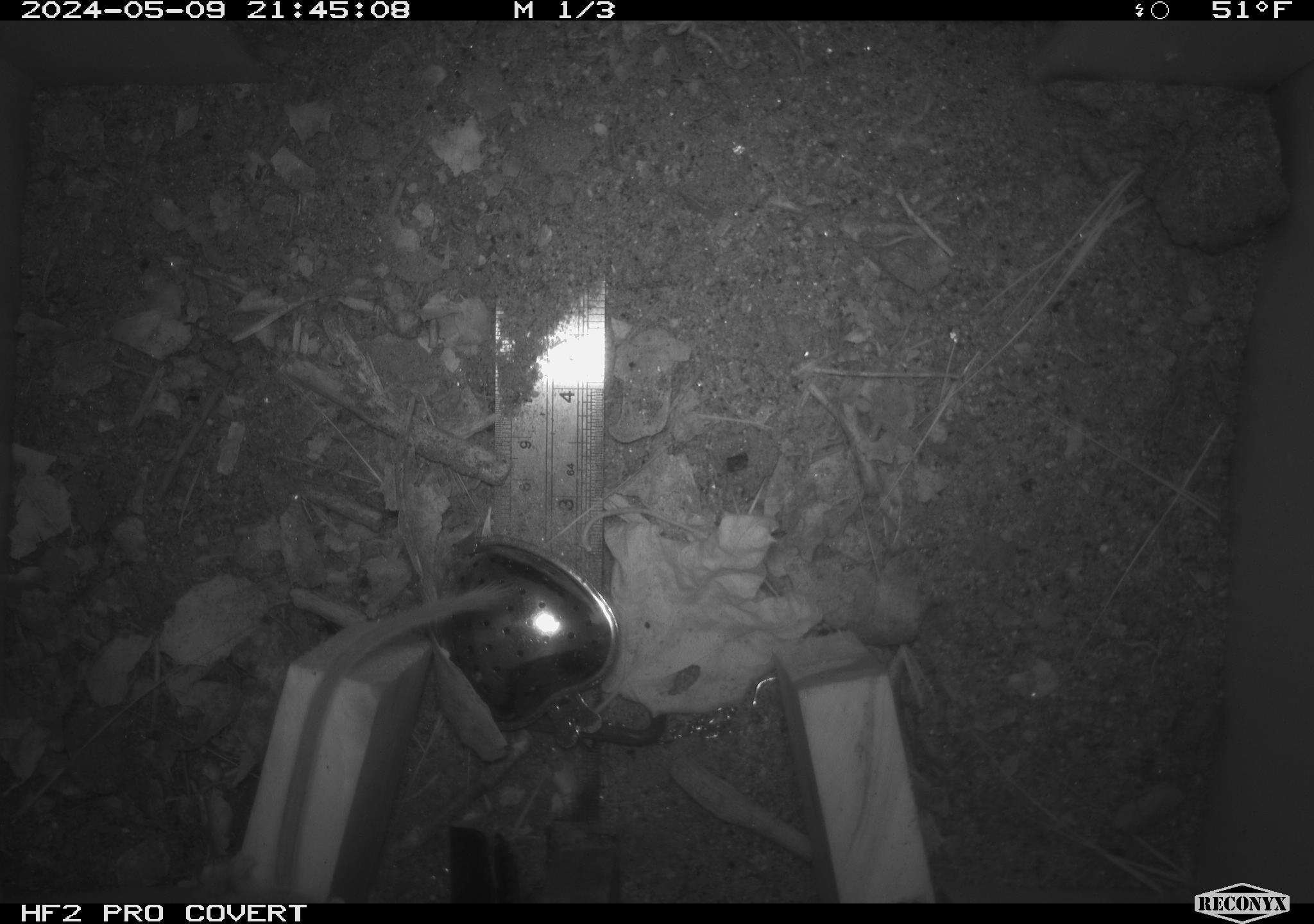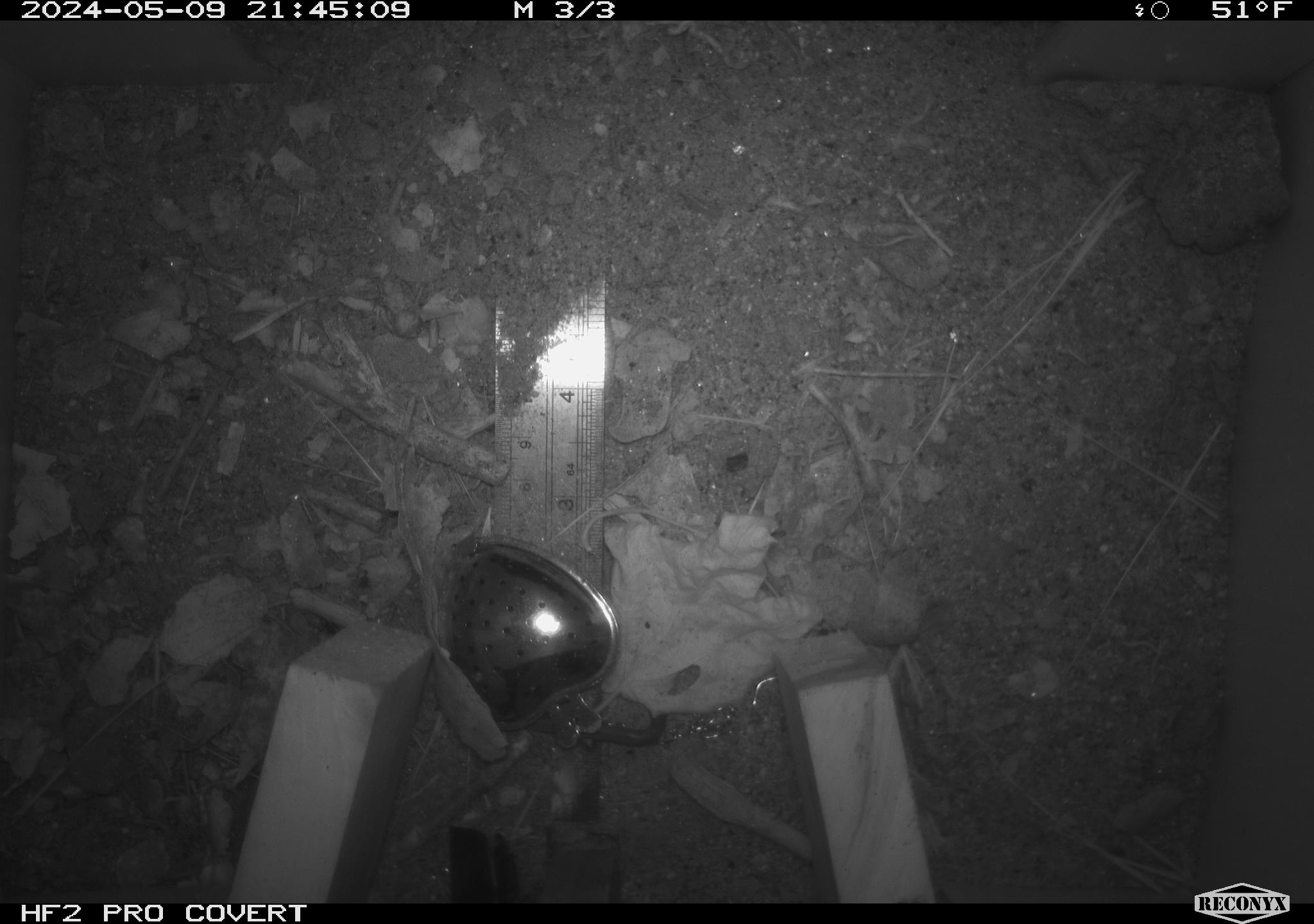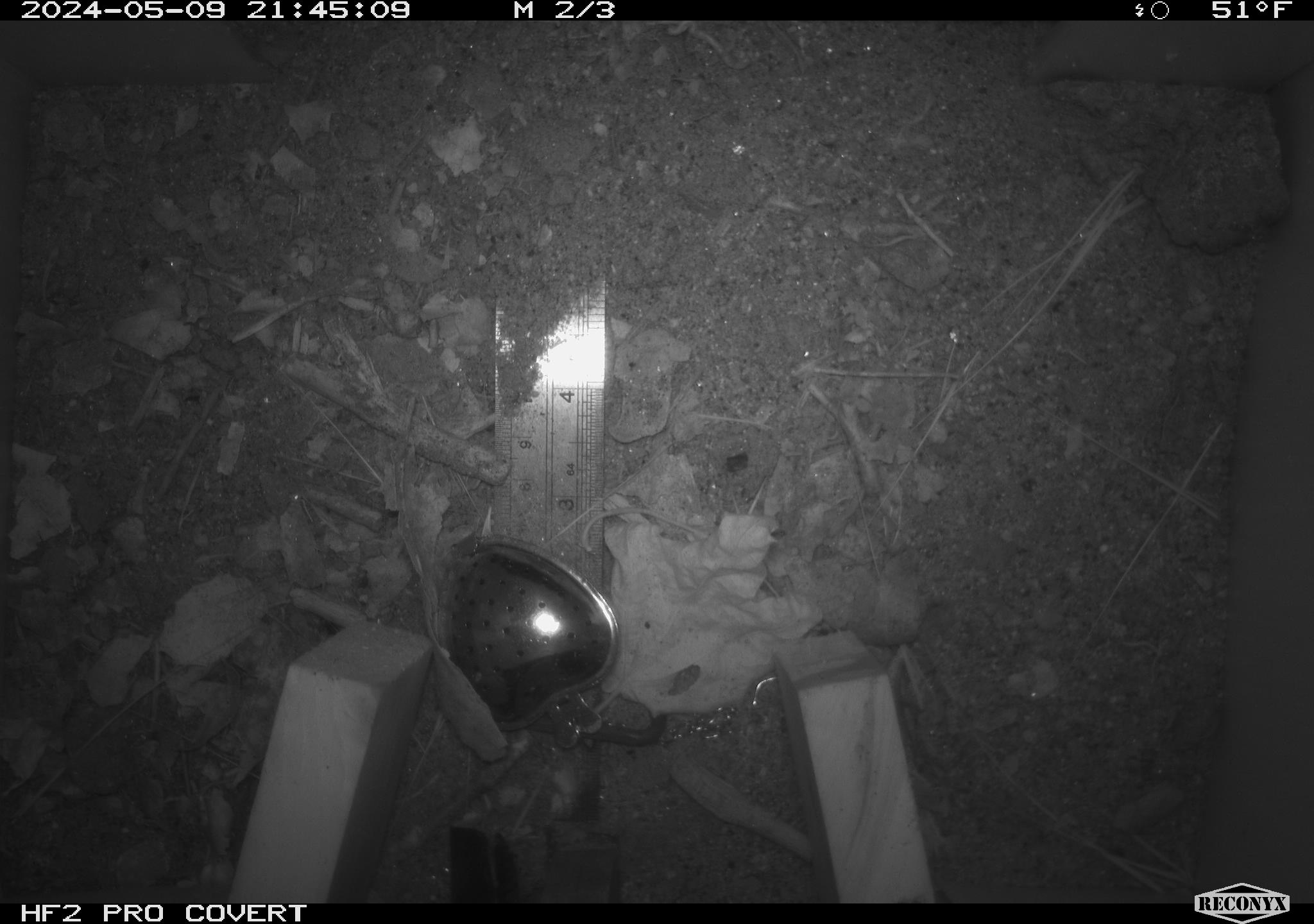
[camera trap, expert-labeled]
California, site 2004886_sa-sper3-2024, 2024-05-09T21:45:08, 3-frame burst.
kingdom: Animalia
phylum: Chordata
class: Mammalia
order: Rodentia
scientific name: Rodentia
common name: mouse species